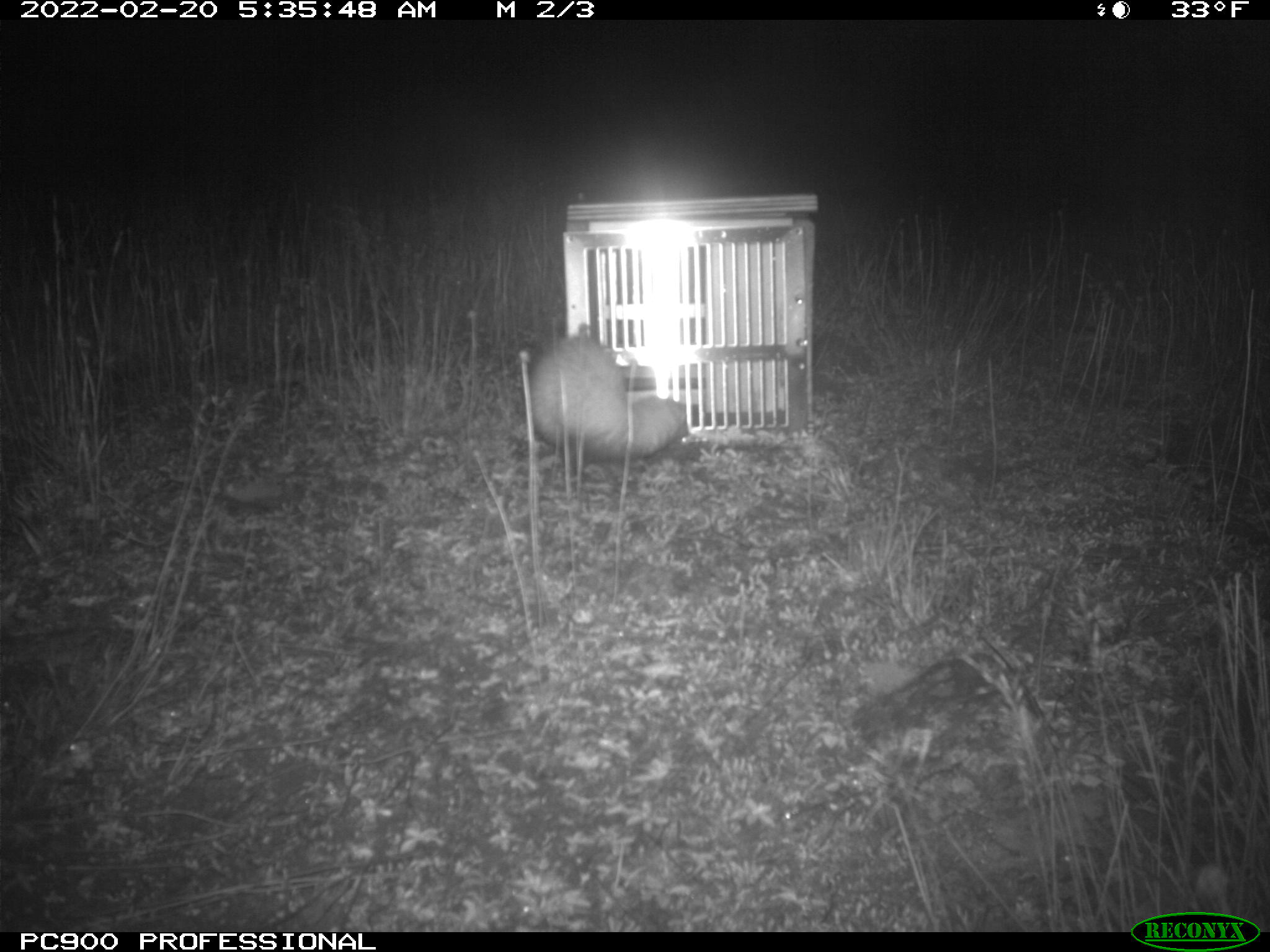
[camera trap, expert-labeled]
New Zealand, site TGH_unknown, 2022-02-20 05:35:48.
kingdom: Animalia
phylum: Chordata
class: Mammalia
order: Carnivora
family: Mustelidae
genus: Mustela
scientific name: Mustela furo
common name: ferret